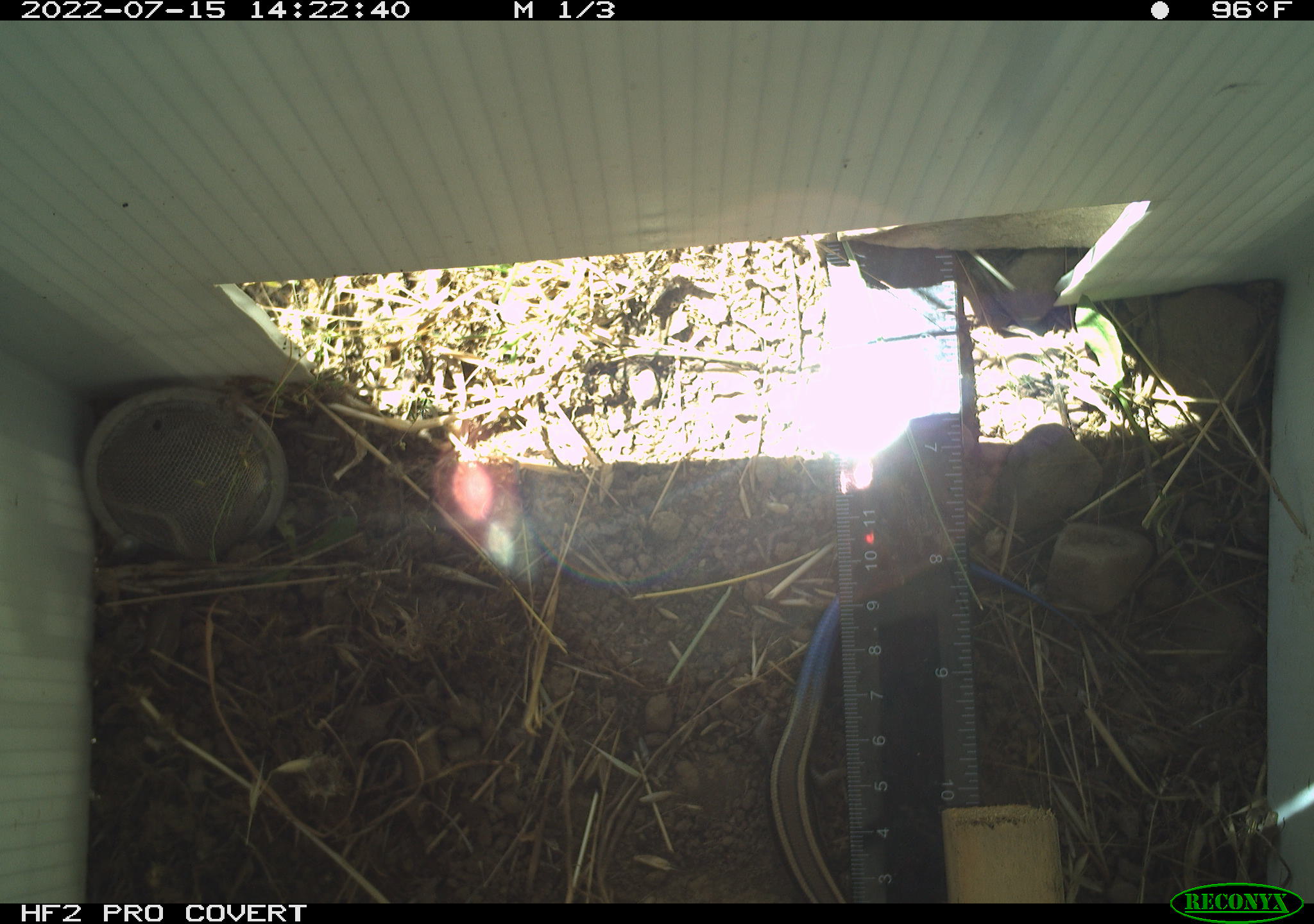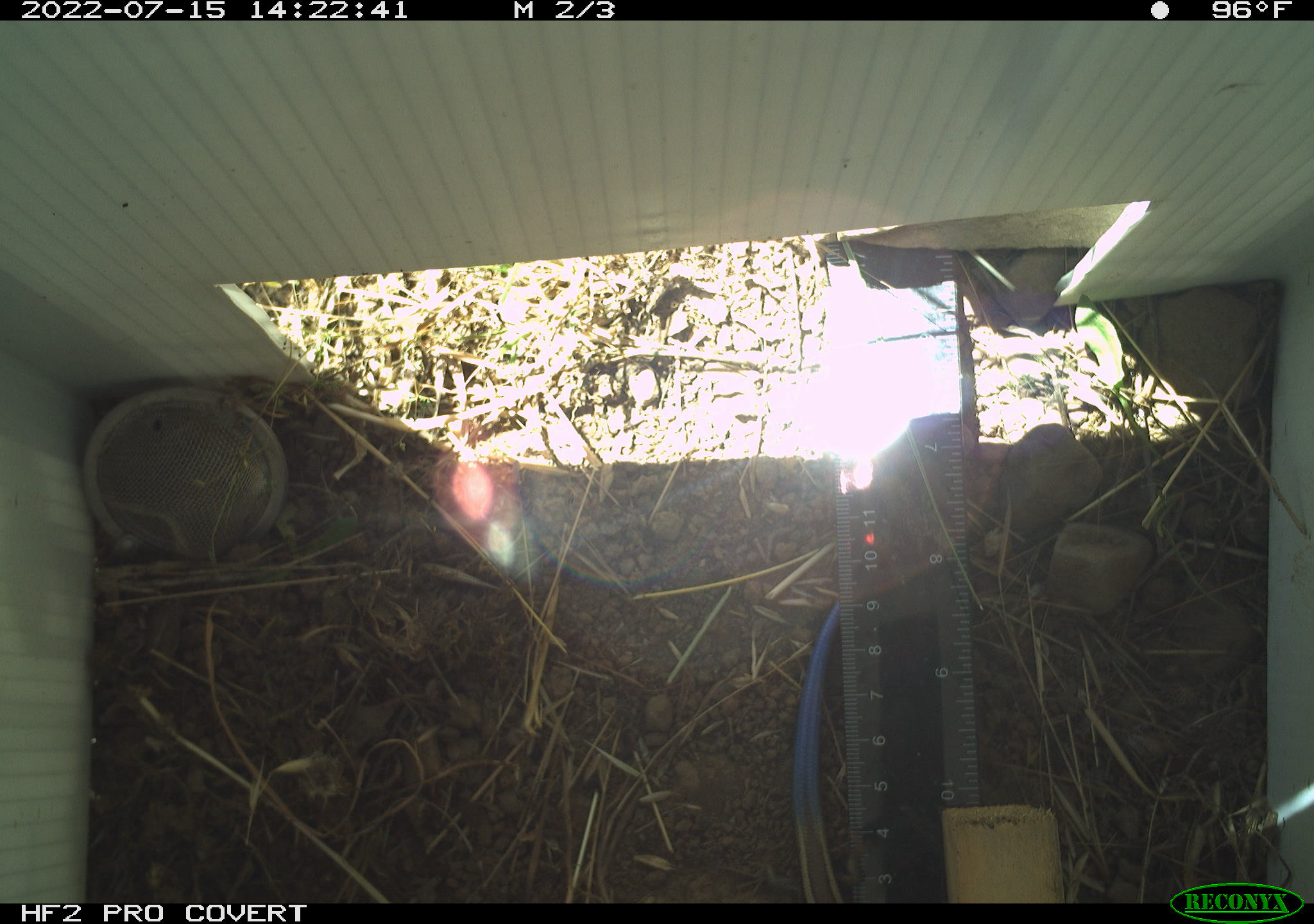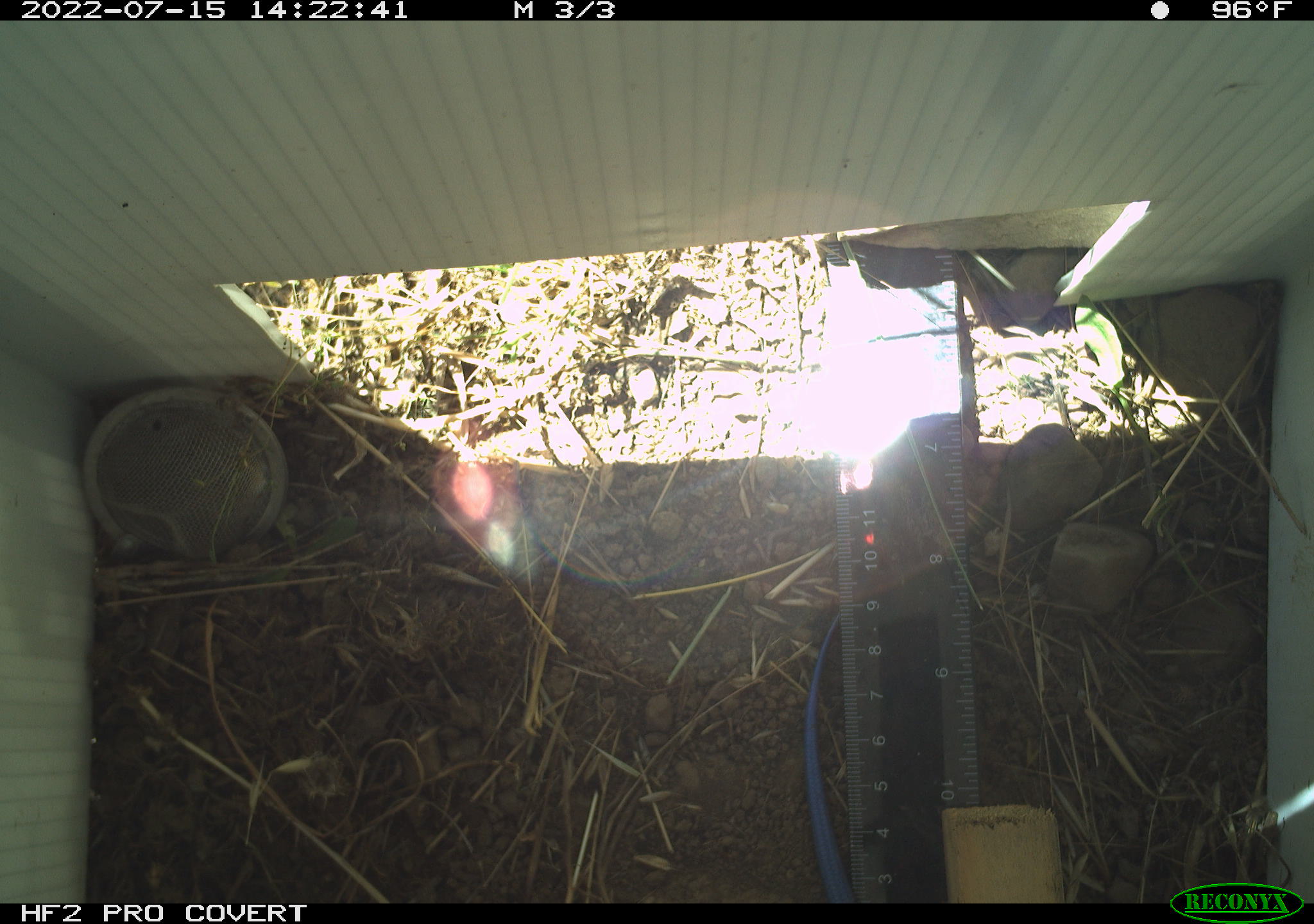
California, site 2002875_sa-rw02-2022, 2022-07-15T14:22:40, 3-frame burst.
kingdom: Animalia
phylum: Chordata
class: Reptilia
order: Squamata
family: Scincidae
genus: Plestiodon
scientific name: Plestiodon skiltonianus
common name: western skink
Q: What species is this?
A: Western skink (Plestiodon skiltonianus).